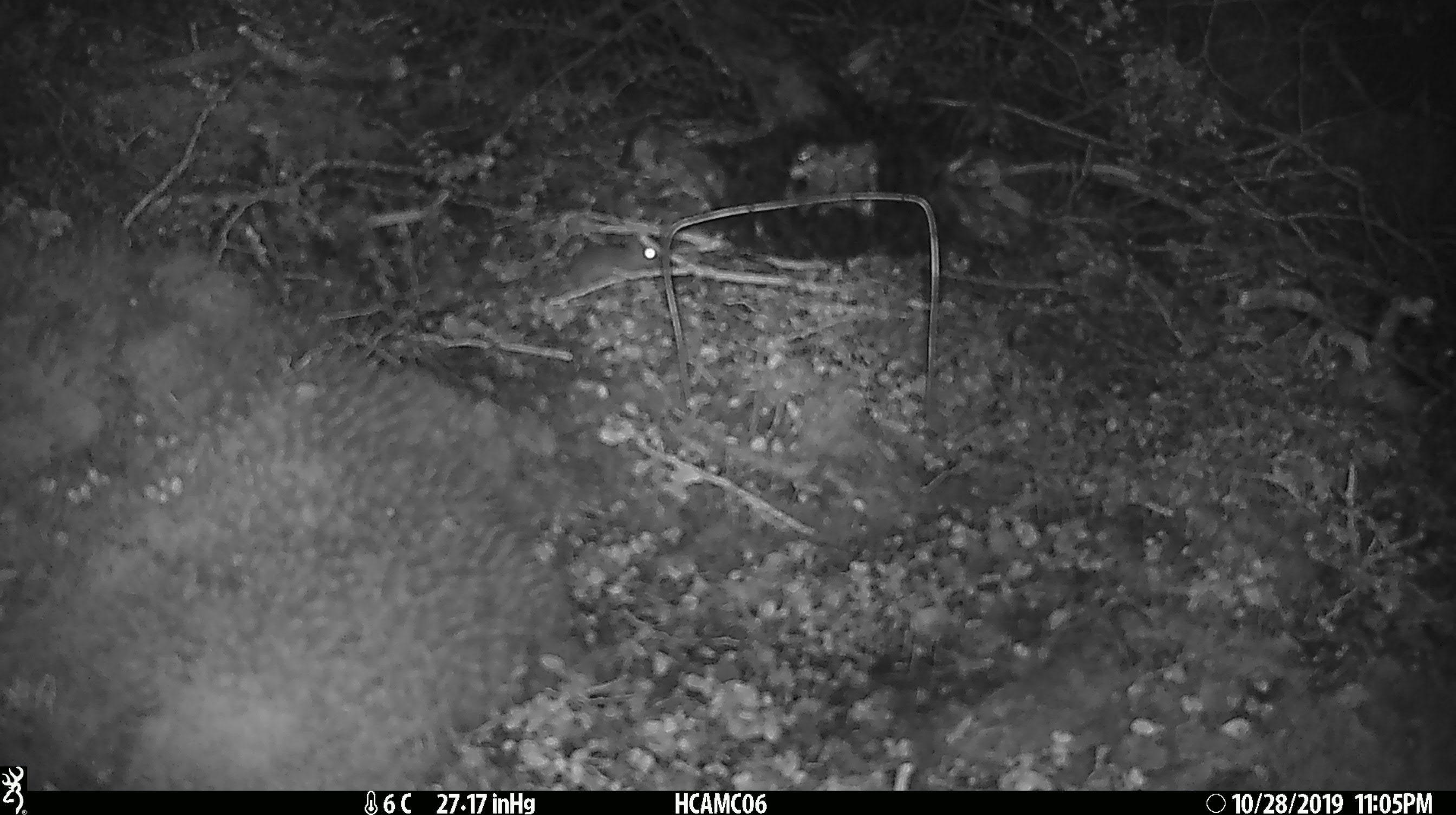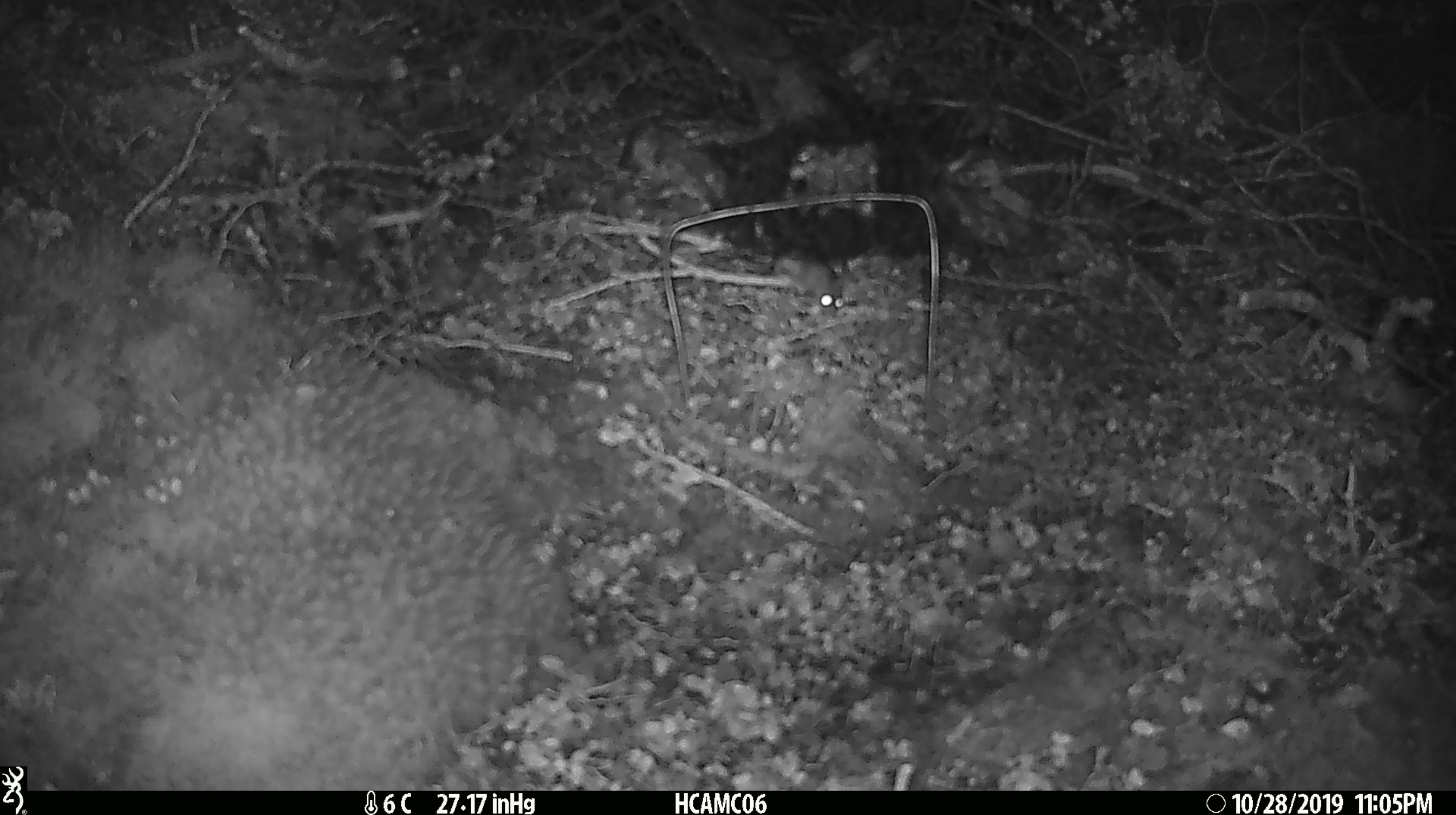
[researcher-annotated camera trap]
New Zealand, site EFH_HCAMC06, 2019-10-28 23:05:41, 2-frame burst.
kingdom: Animalia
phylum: Chordata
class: Mammalia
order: Rodentia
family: Muridae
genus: Mus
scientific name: Mus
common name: mouse